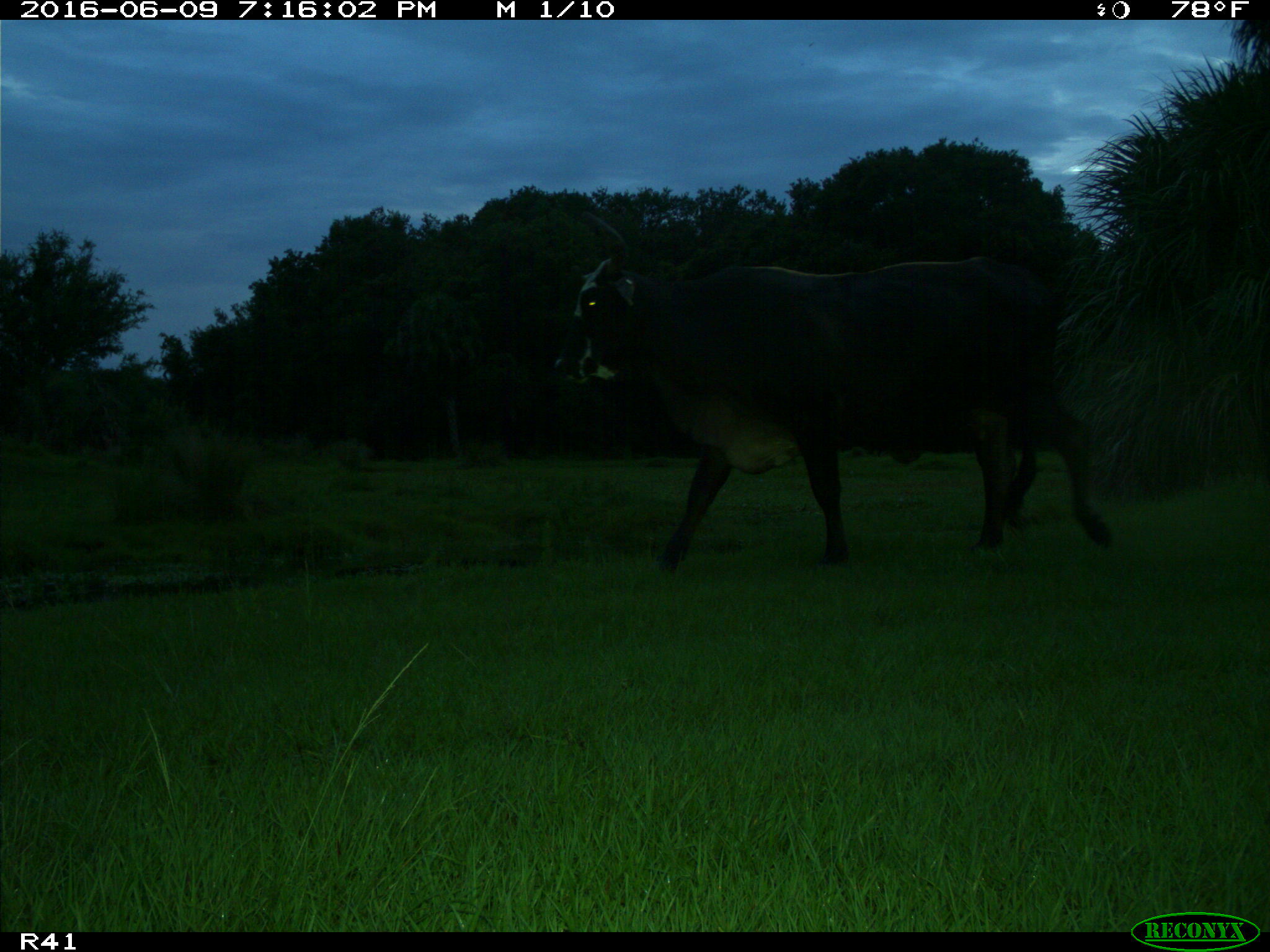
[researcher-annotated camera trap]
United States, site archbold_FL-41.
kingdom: Animalia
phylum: Chordata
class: Mammalia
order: Artiodactyla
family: Bovidae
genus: Bos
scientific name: Bos taurus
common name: domestic cow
Bos taurus (domestic cow).